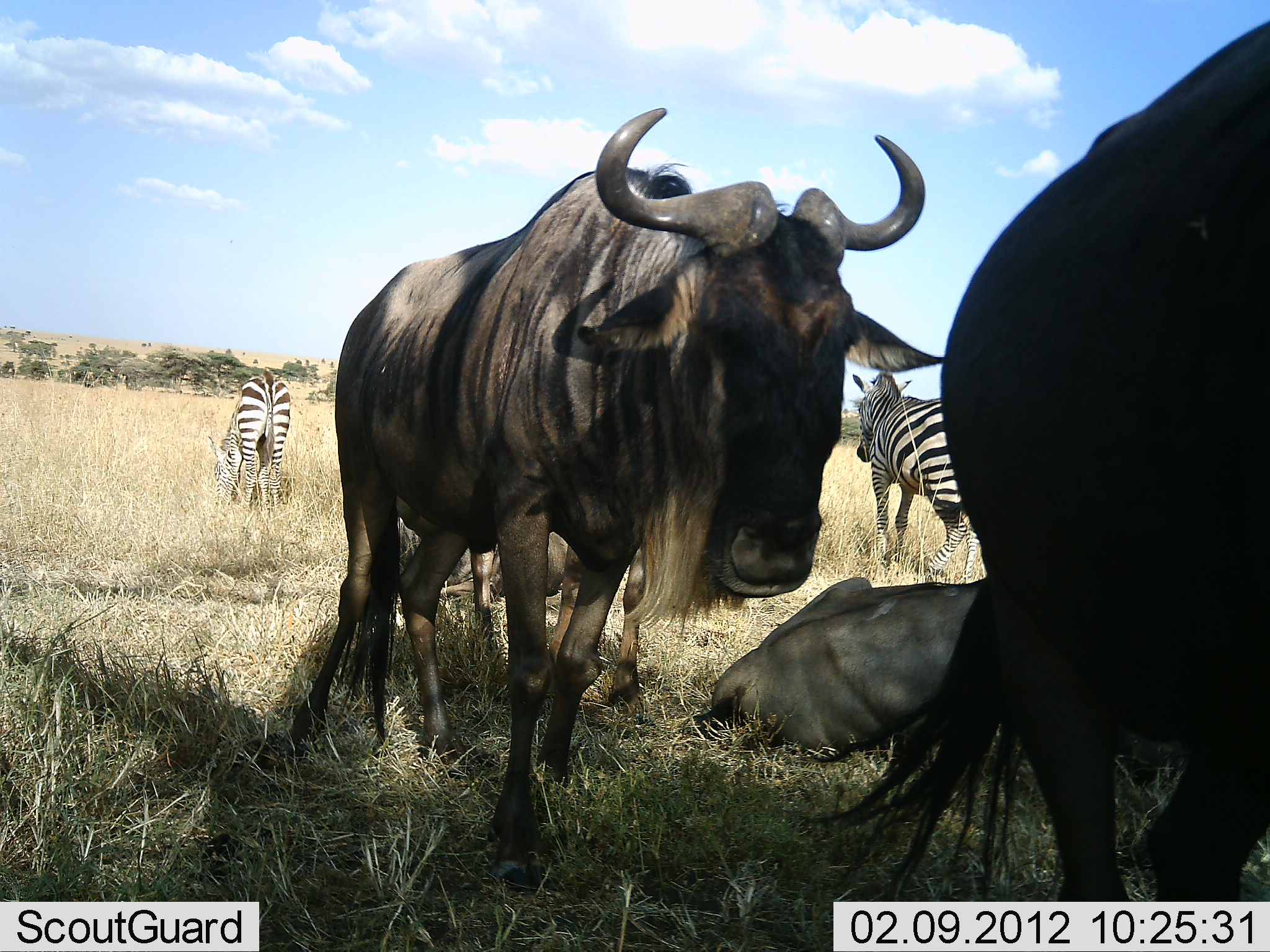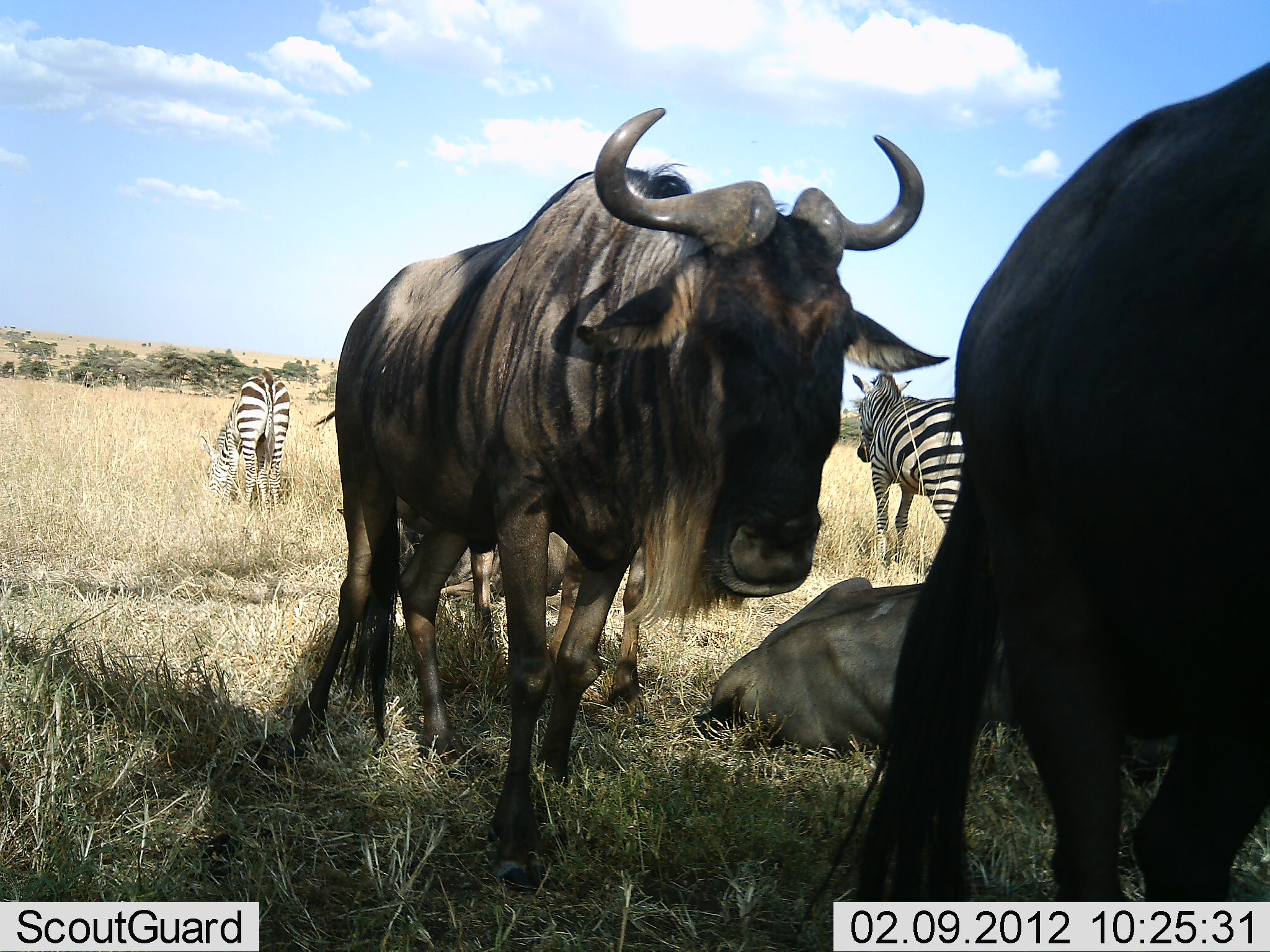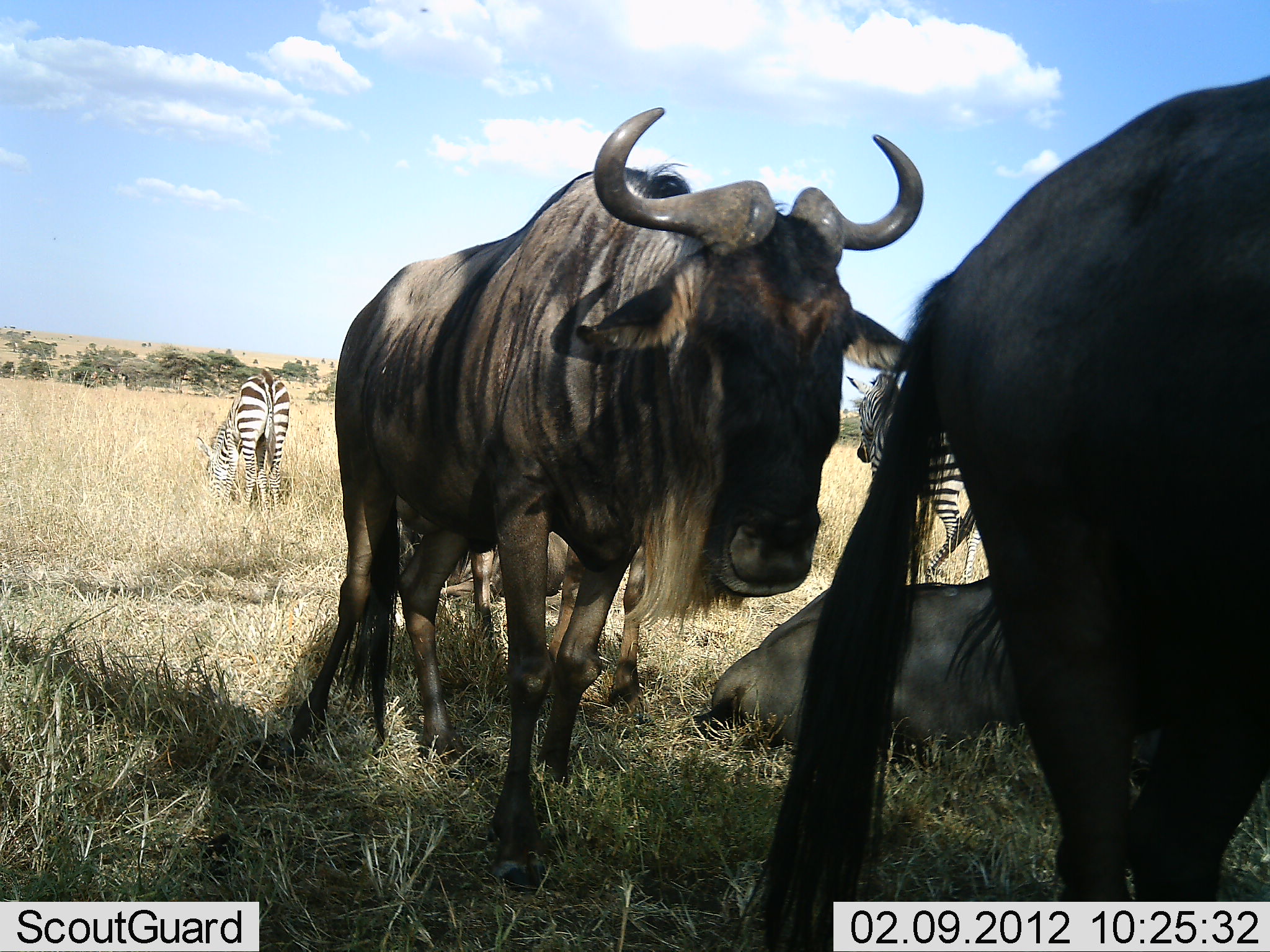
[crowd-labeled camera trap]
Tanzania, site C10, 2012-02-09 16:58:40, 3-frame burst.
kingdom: Animalia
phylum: Chordata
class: Mammalia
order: Artiodactyla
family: Bovidae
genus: Connochaetes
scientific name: Connochaetes taurinus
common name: blue wildebeest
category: wildebeest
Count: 4.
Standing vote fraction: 76%.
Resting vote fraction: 84%.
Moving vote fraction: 20%.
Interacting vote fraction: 0%.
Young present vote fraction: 0%.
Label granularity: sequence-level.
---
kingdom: Animalia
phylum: Chordata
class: Mammalia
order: Perissodactyla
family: Equidae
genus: Equus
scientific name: Equus quagga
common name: plains zebra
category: zebra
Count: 2.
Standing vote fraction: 72%.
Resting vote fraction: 0%.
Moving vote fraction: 12%.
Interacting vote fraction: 0%.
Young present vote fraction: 0%.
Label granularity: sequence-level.